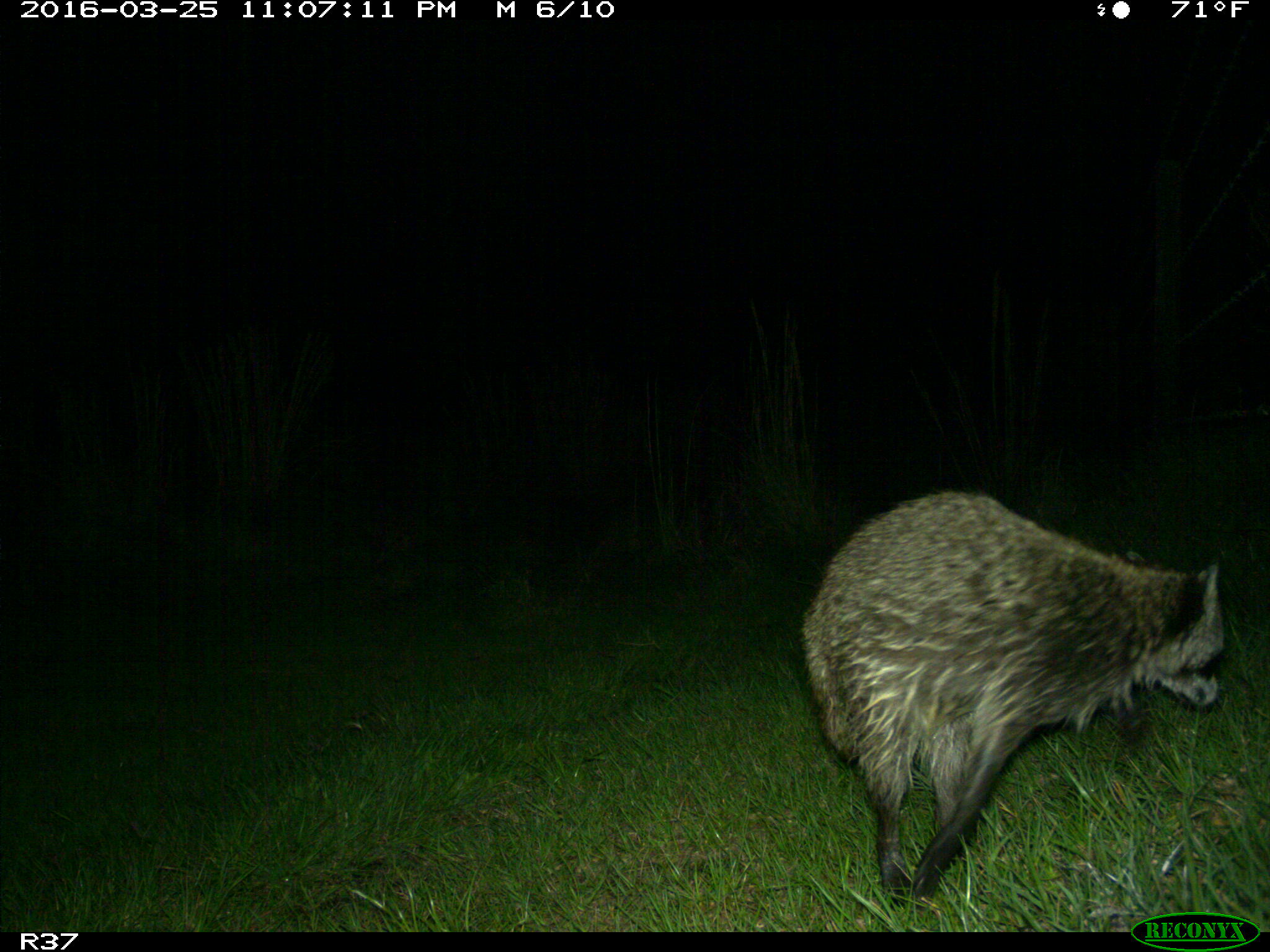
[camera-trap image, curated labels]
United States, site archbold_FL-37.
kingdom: Animalia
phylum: Chordata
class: Mammalia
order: Carnivora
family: Procyonidae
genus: Procyon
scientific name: Procyon lotor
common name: common raccoon